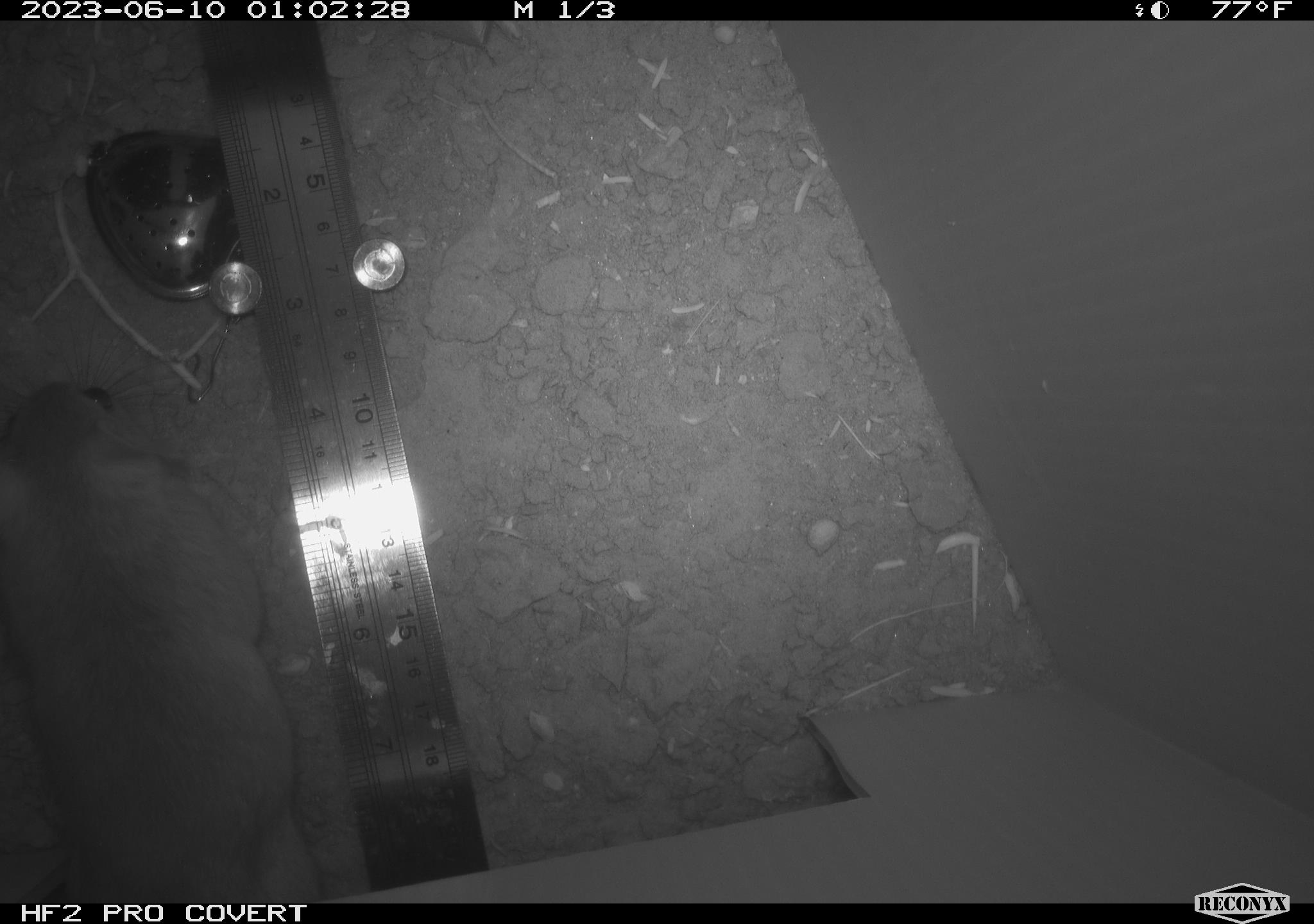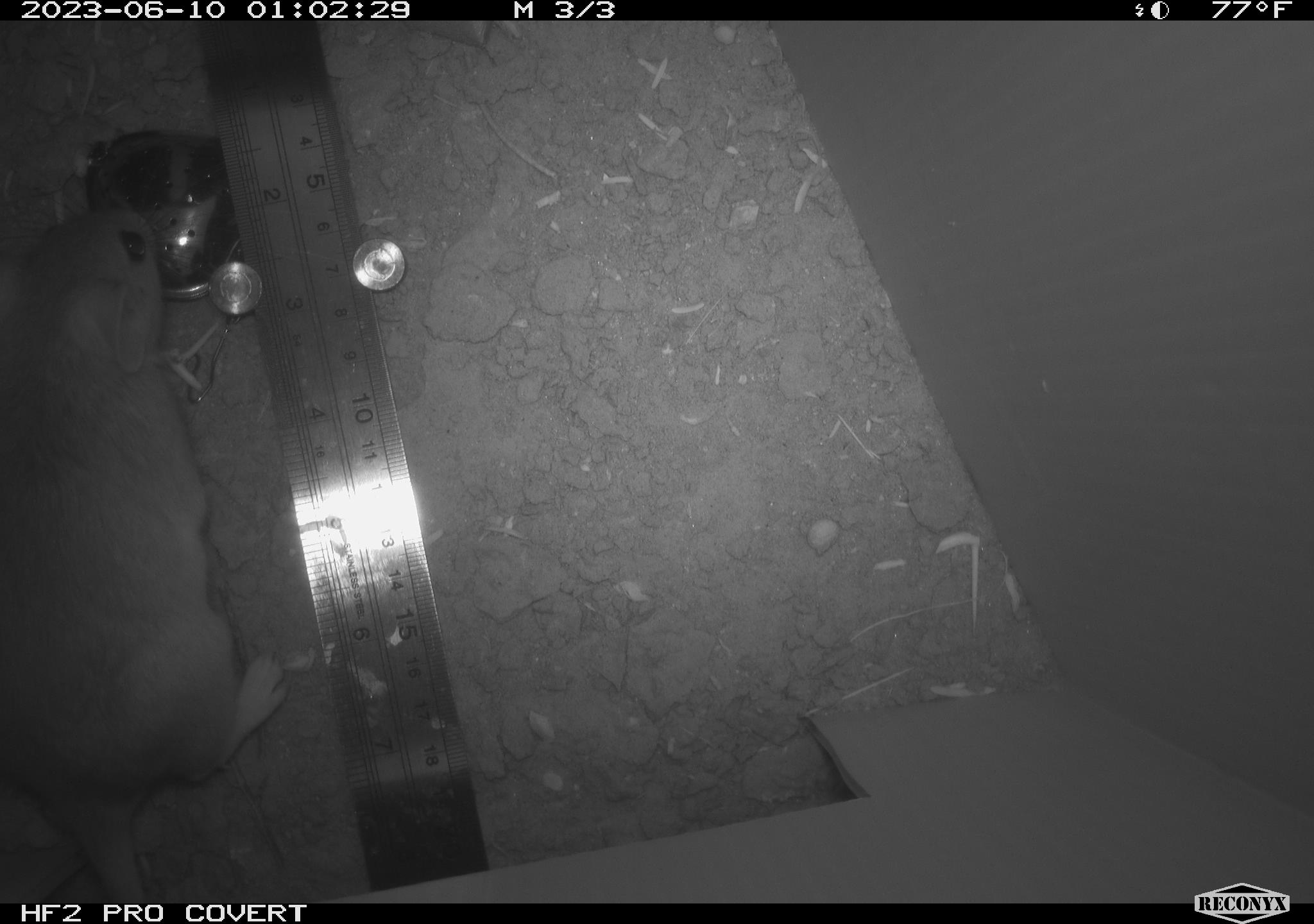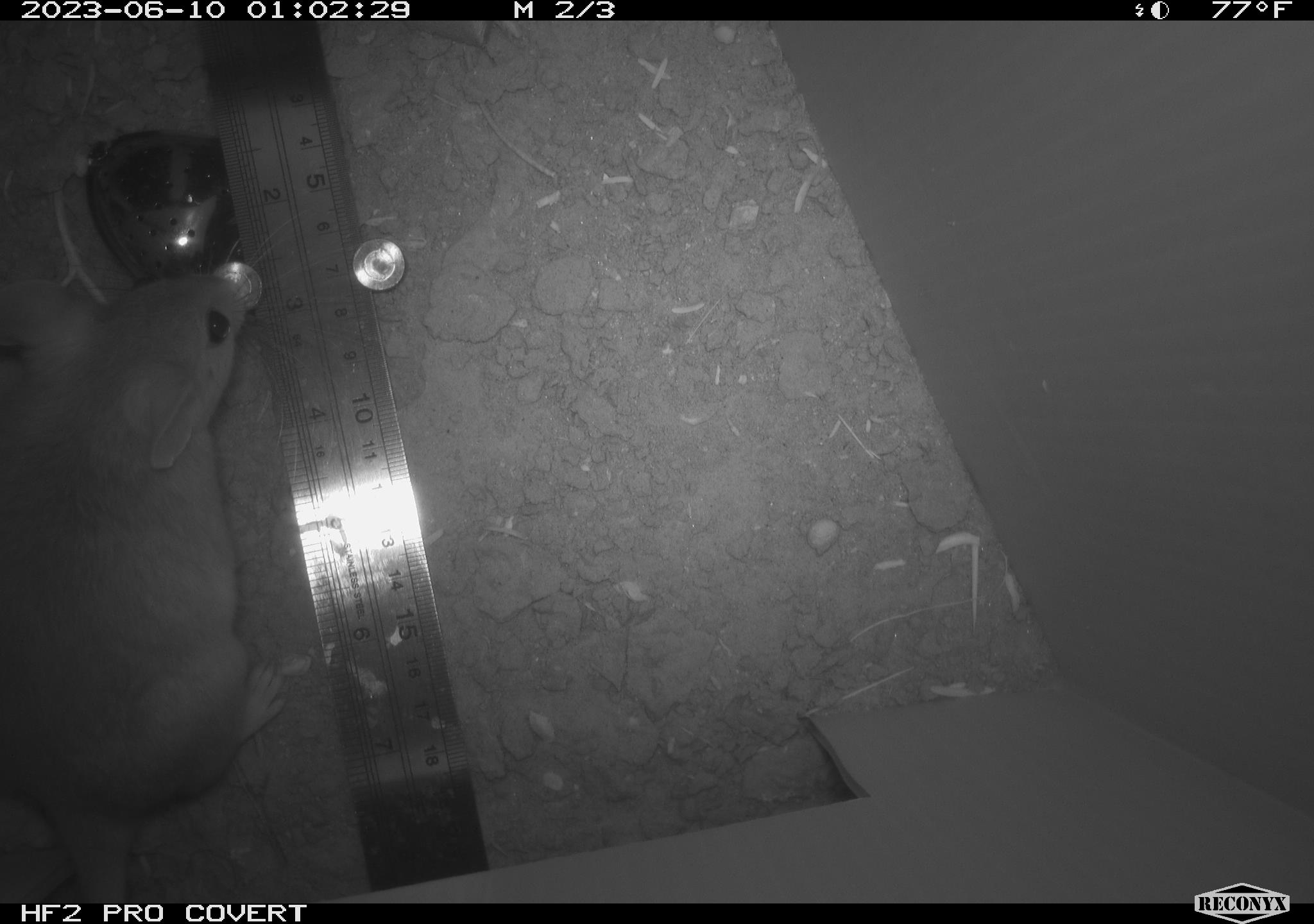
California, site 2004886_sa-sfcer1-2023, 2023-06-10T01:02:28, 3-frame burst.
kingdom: Animalia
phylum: Chordata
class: Mammalia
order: Rodentia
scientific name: Rodentia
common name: mouse species